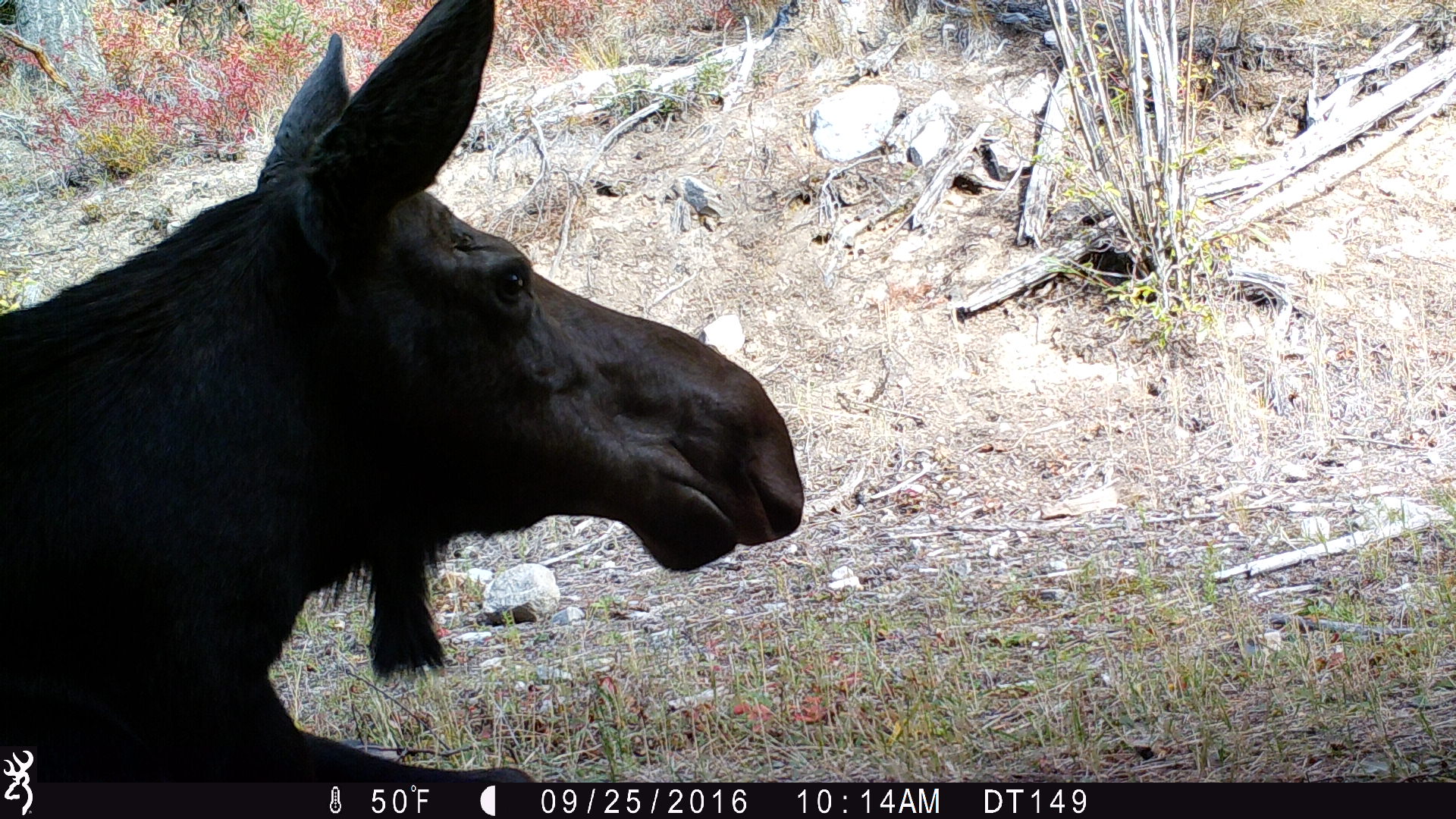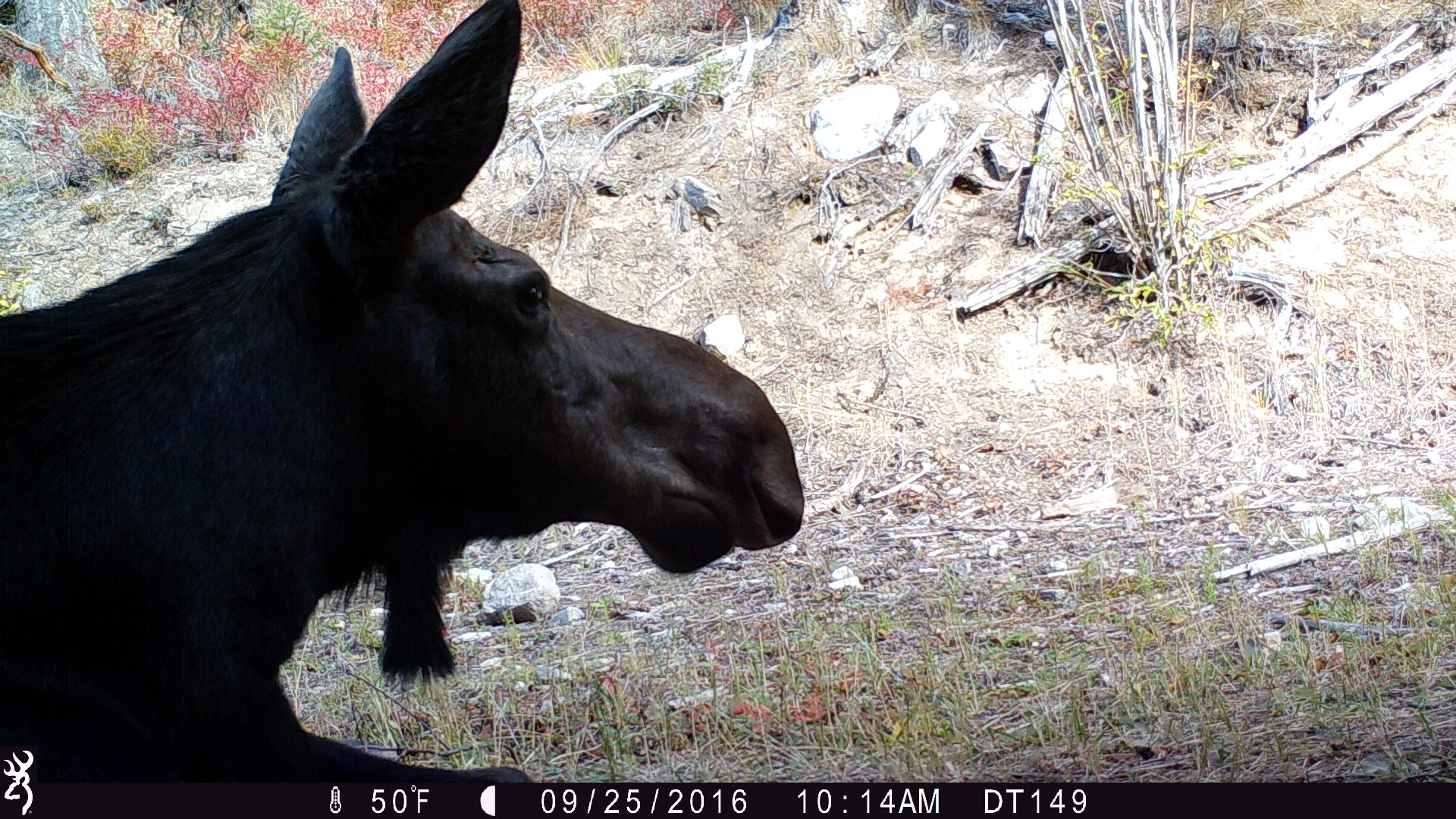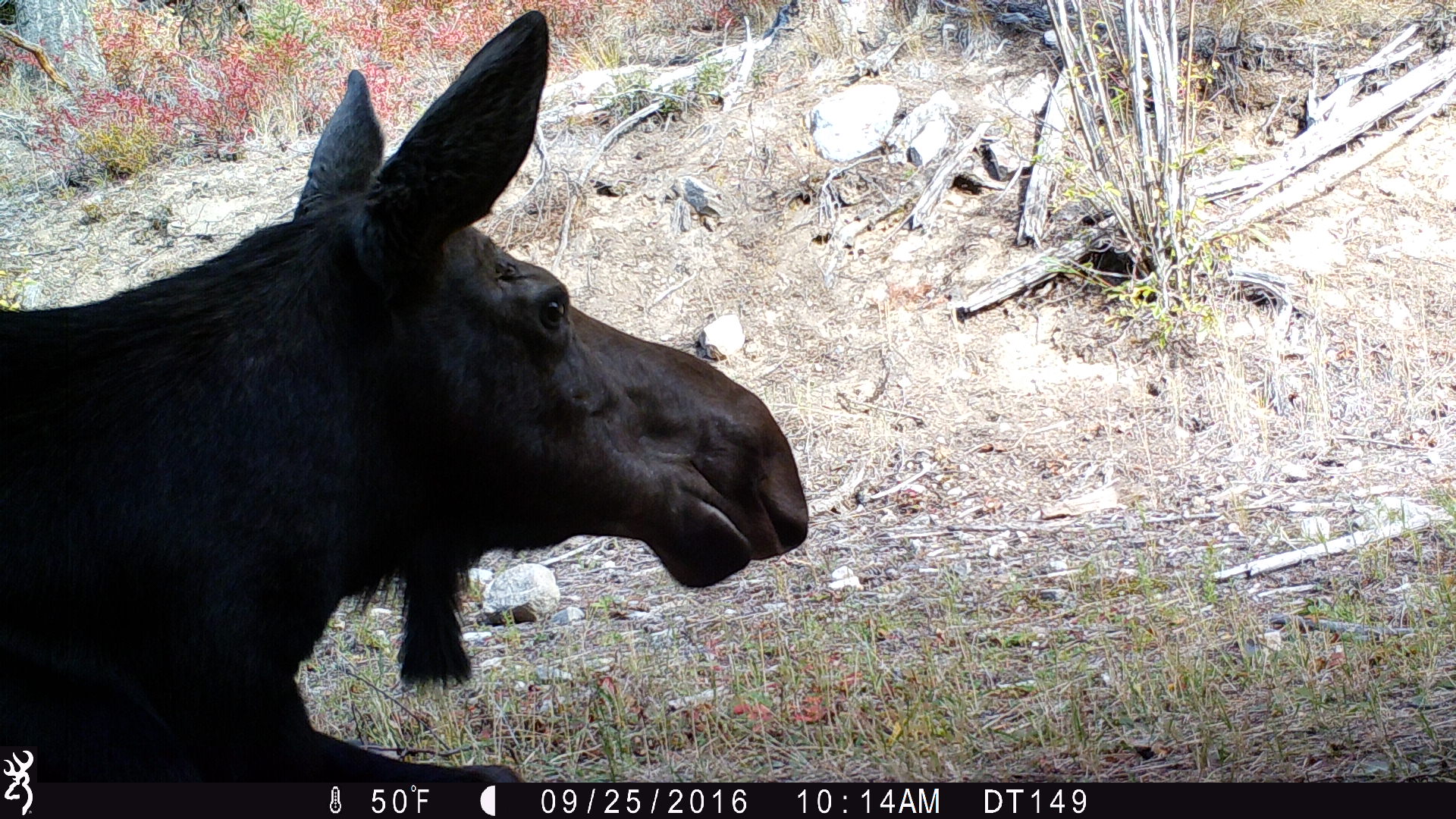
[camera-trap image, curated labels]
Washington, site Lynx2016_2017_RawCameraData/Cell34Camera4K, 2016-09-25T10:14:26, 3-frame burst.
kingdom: Animalia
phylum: Chordata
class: Mammalia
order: Artiodactyla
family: Cervidae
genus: Alces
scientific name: Alces alces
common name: moose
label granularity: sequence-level